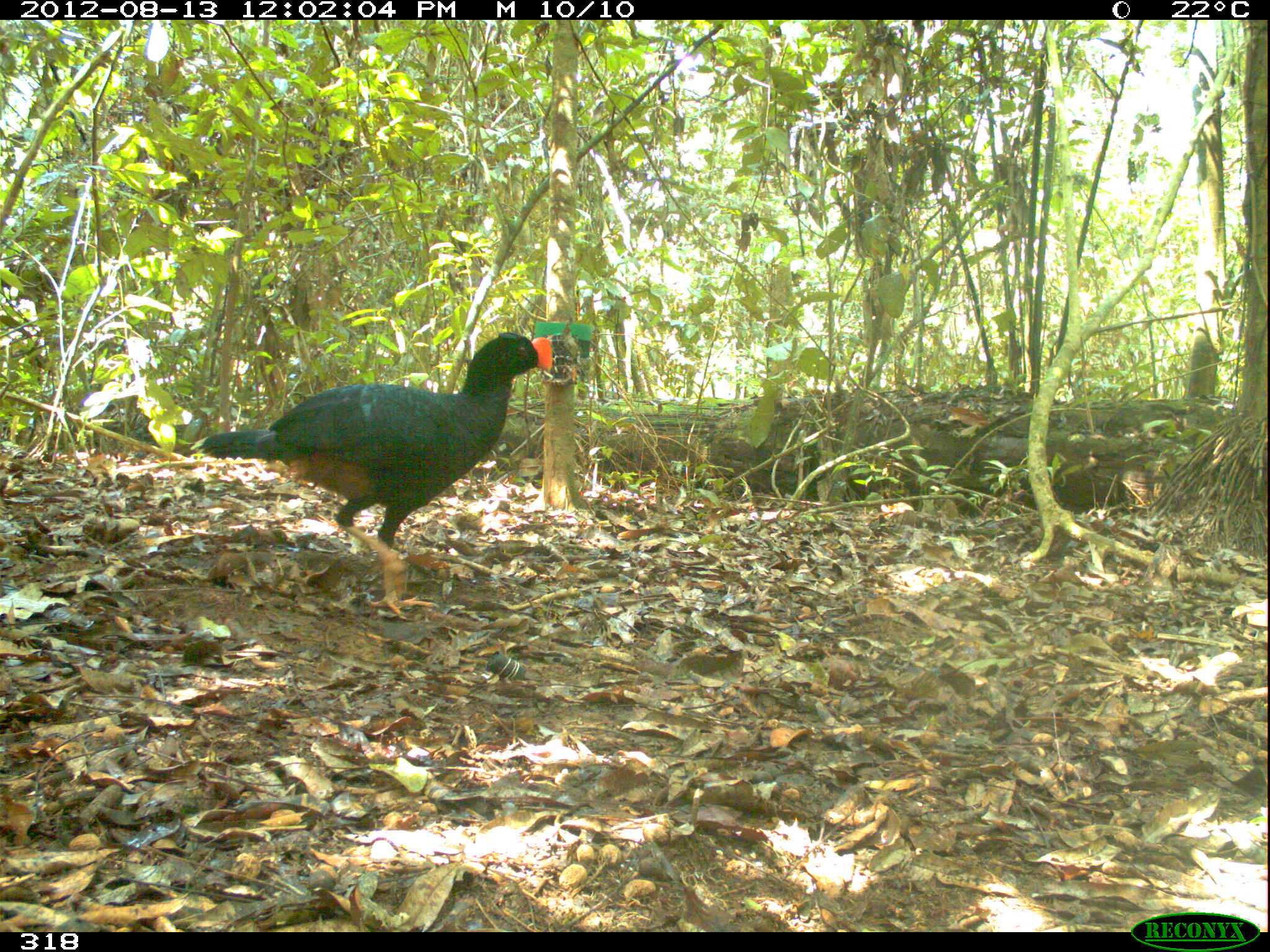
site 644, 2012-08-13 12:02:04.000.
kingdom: Animalia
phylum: Chordata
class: Aves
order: Galliformes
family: Cracidae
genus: Mitu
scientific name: Mitu tuberosum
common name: razor-billed curassow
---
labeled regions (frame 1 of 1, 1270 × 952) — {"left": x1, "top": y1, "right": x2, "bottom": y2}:
mitu tuberosum: {"left": 195, "top": 331, "right": 552, "bottom": 621}